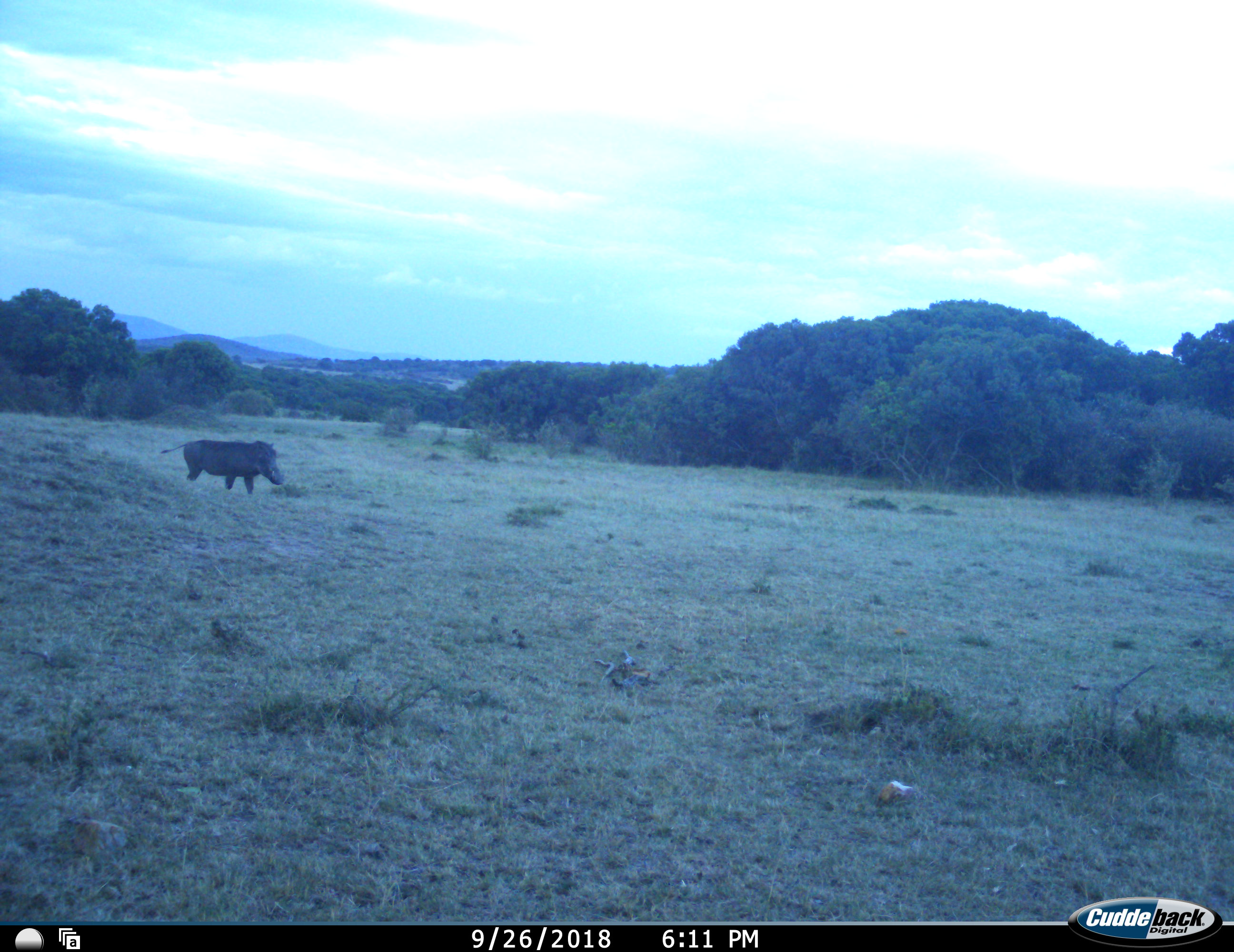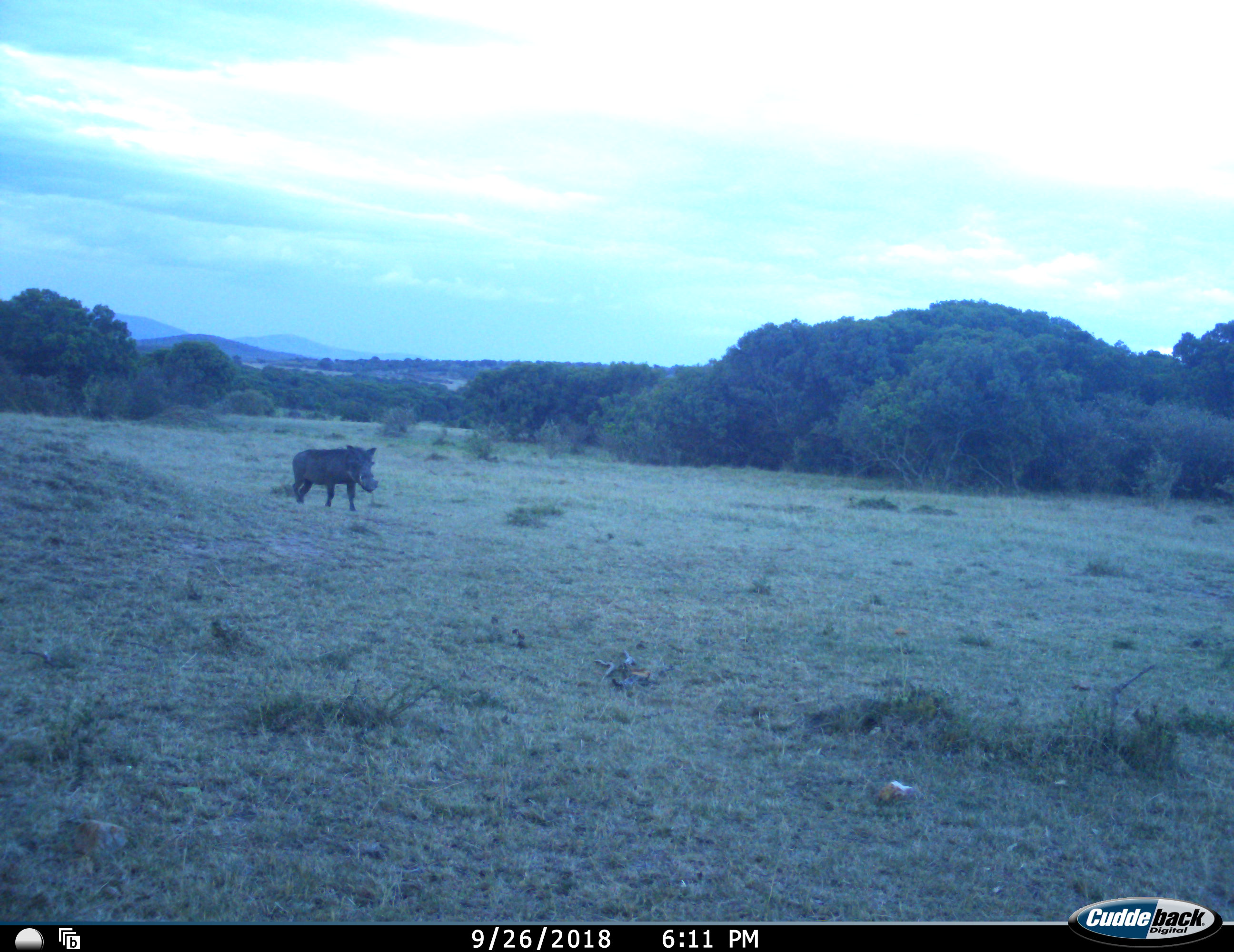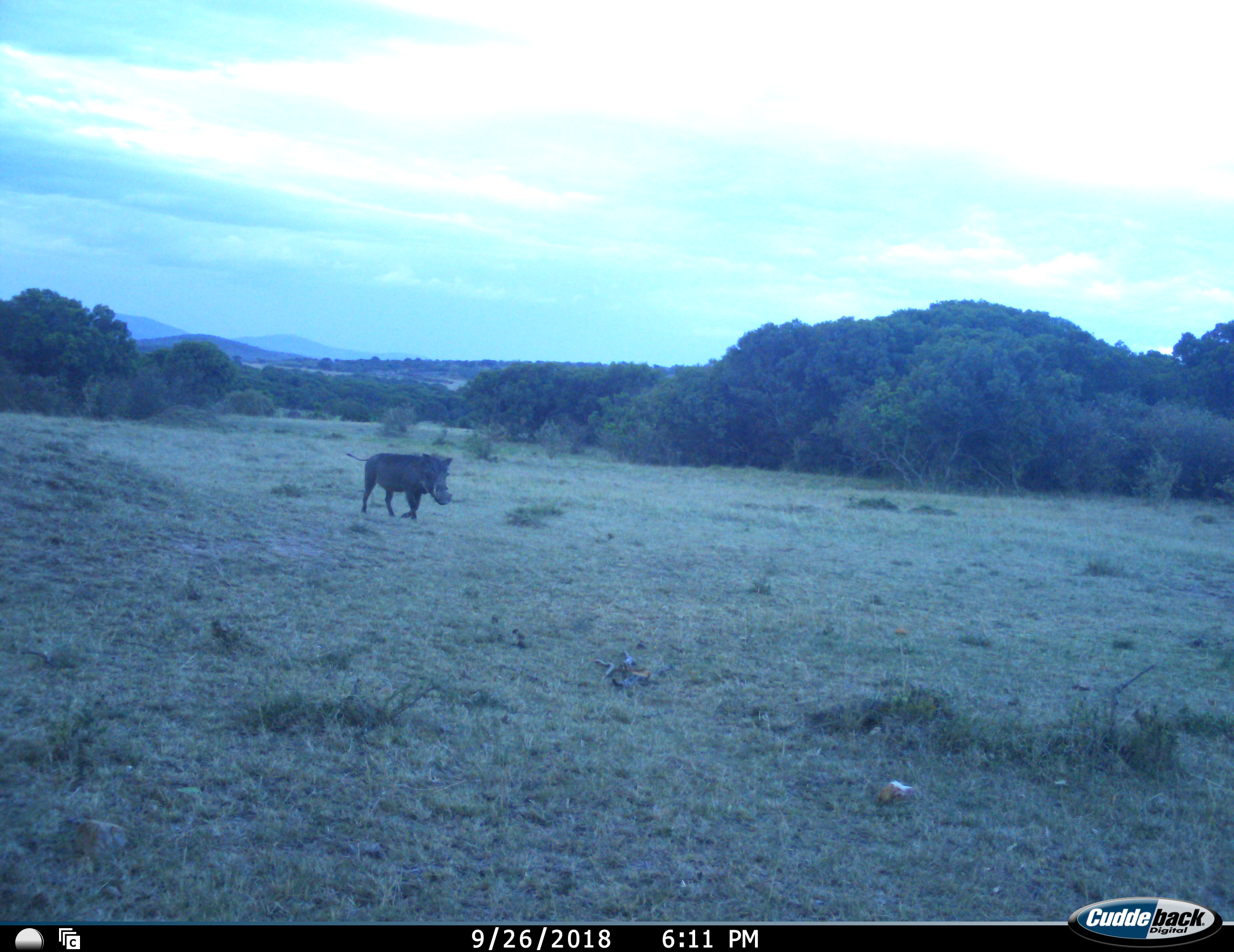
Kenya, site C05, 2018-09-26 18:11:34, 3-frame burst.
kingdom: Animalia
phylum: Chordata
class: Mammalia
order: Artiodactyla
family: Suidae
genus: Phacochoerus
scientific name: Phacochoerus africanus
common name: warthog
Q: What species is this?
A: Warthog (Phacochoerus africanus).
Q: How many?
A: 1.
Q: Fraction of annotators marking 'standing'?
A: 20%.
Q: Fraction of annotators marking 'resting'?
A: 0%.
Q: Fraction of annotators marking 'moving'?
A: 100%.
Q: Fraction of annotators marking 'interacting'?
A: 0%.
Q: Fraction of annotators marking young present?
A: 0%.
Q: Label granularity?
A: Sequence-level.